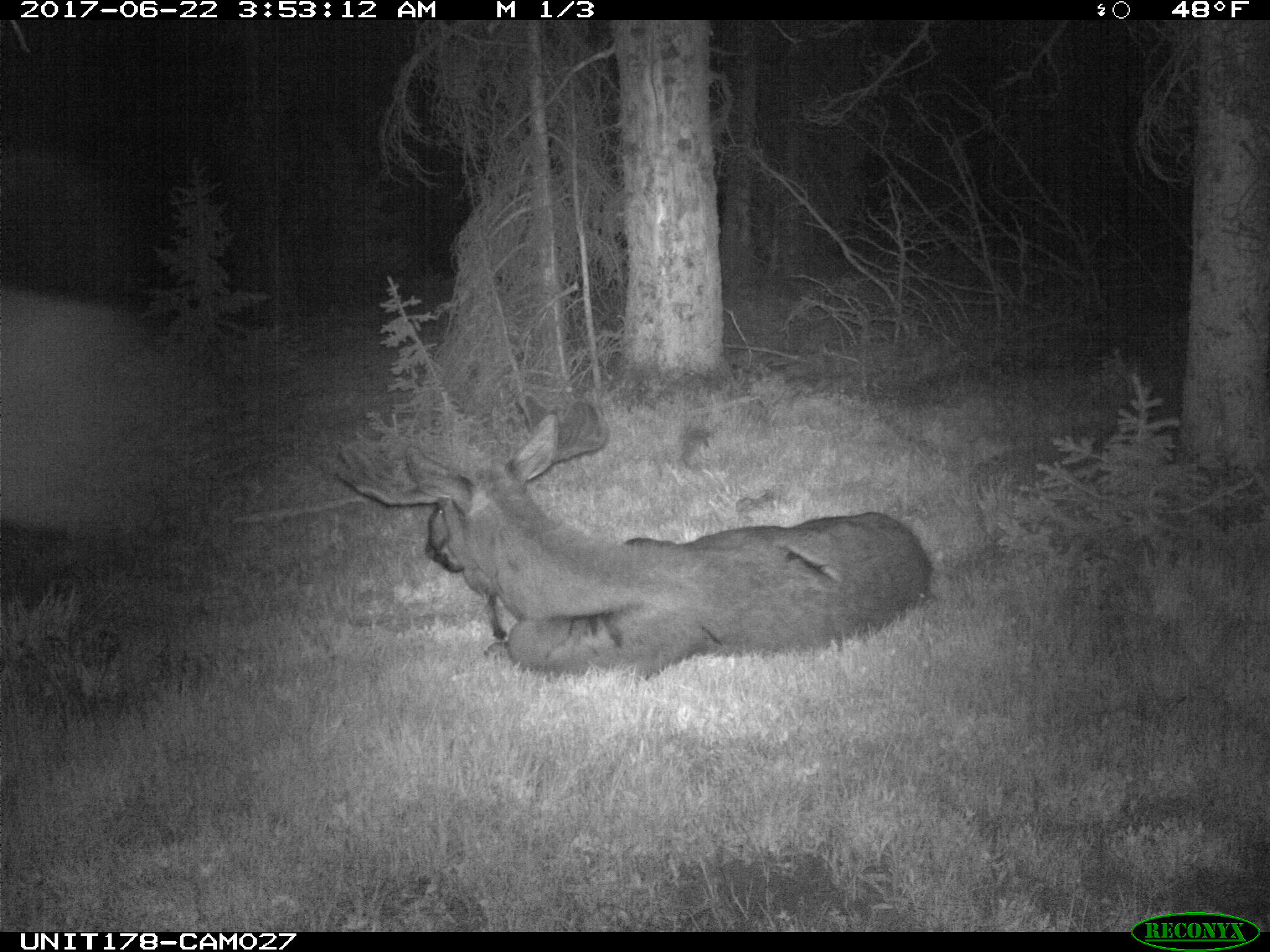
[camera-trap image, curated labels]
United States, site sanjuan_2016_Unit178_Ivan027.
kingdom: Animalia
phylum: Chordata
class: Mammalia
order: Artiodactyla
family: Cervidae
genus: Alces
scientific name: Alces alces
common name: moose